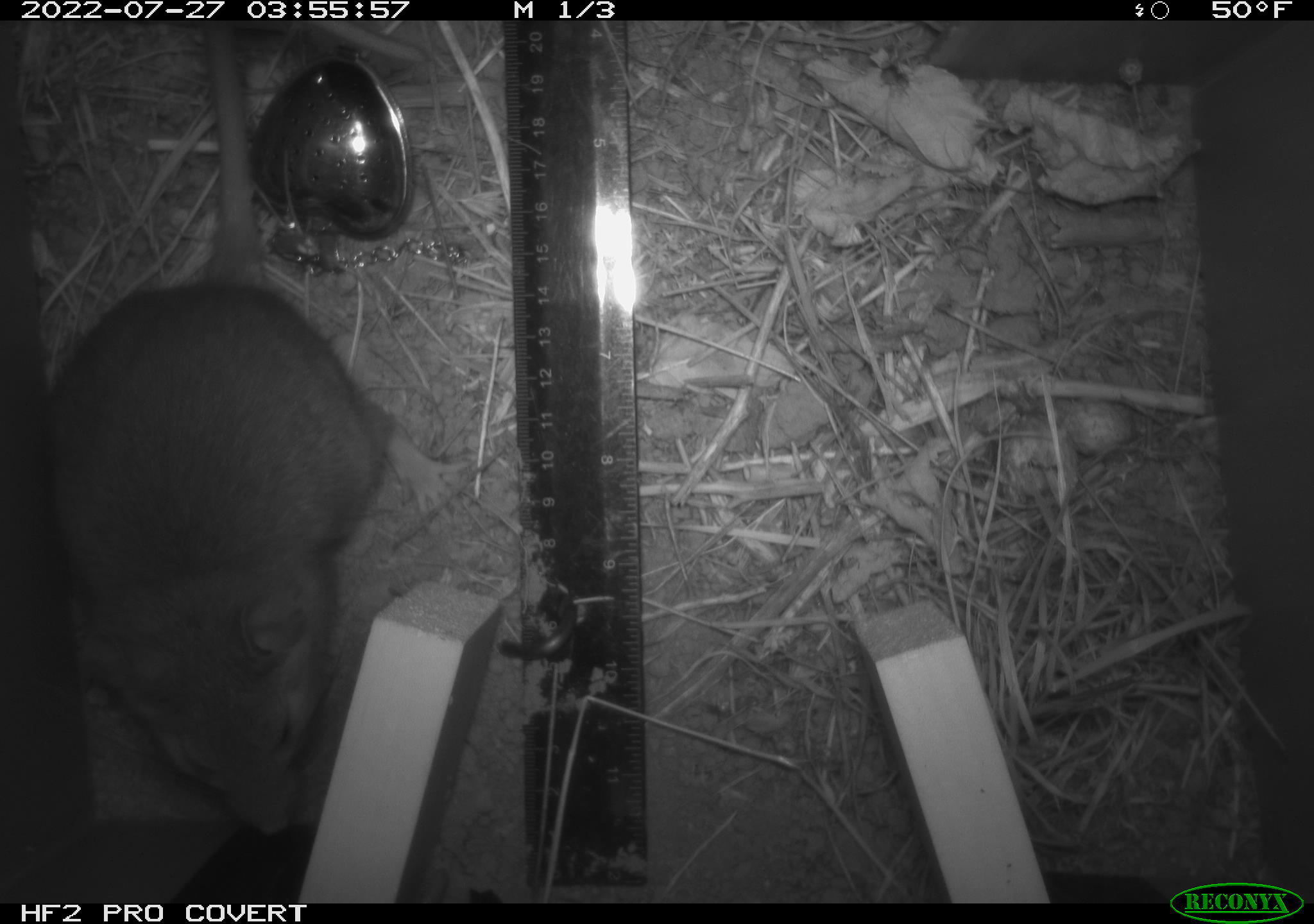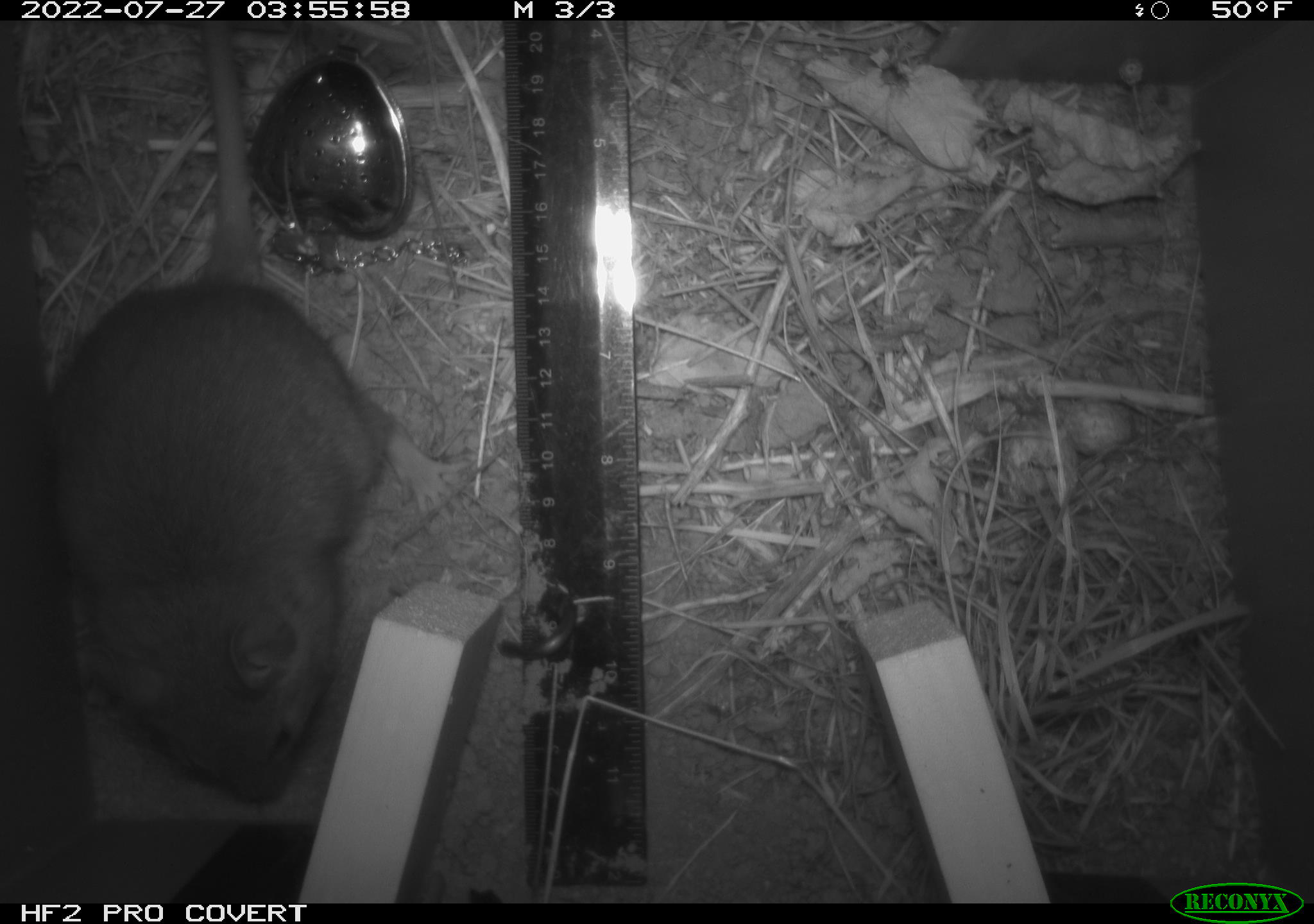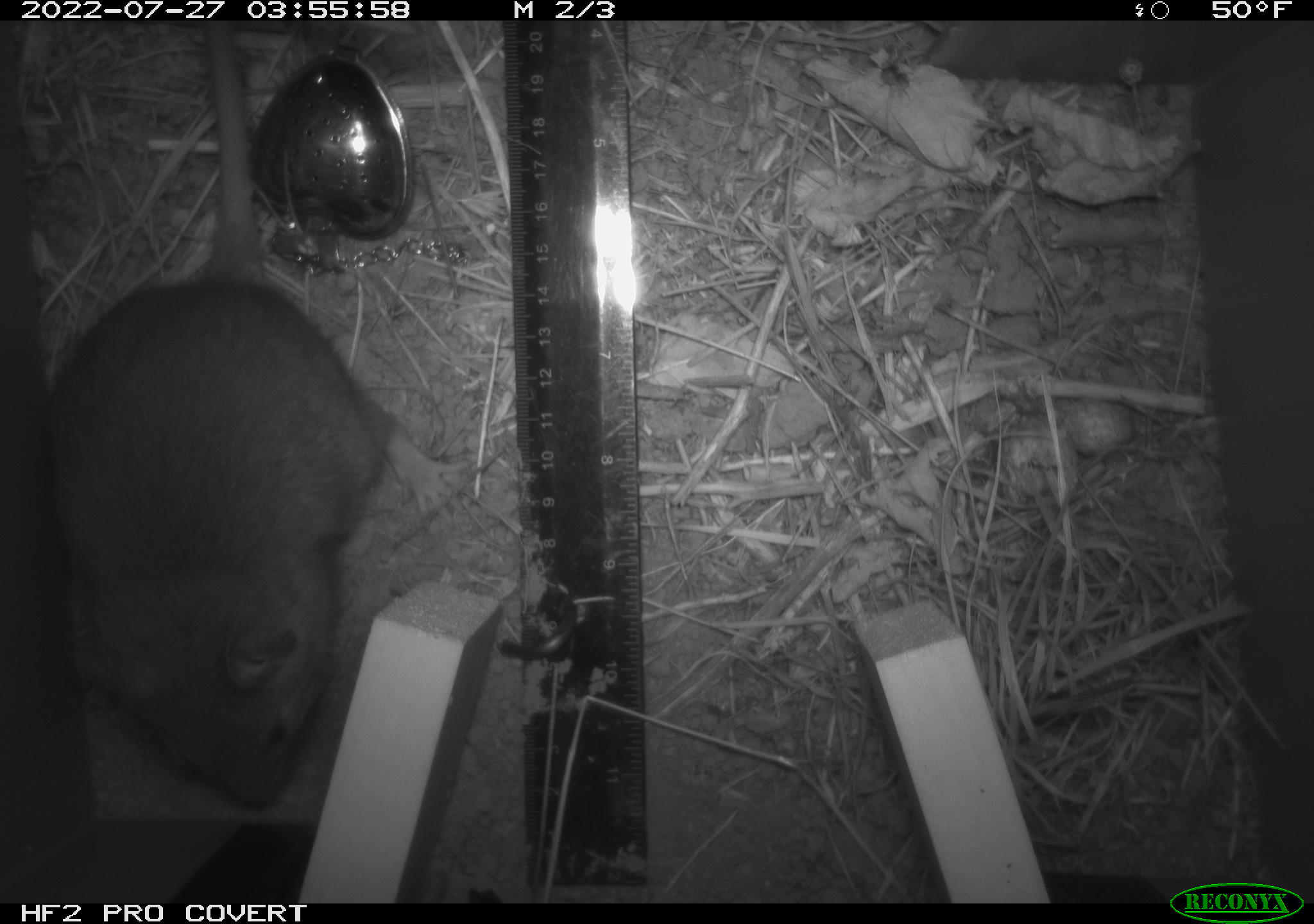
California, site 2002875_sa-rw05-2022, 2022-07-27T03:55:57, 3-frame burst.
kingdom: Animalia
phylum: Chordata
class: Mammalia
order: Rodentia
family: Cricetidae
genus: Neotoma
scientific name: Neotoma fuscipes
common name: dusky-footed woodrat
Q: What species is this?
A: Dusky-footed woodrat (Neotoma fuscipes).